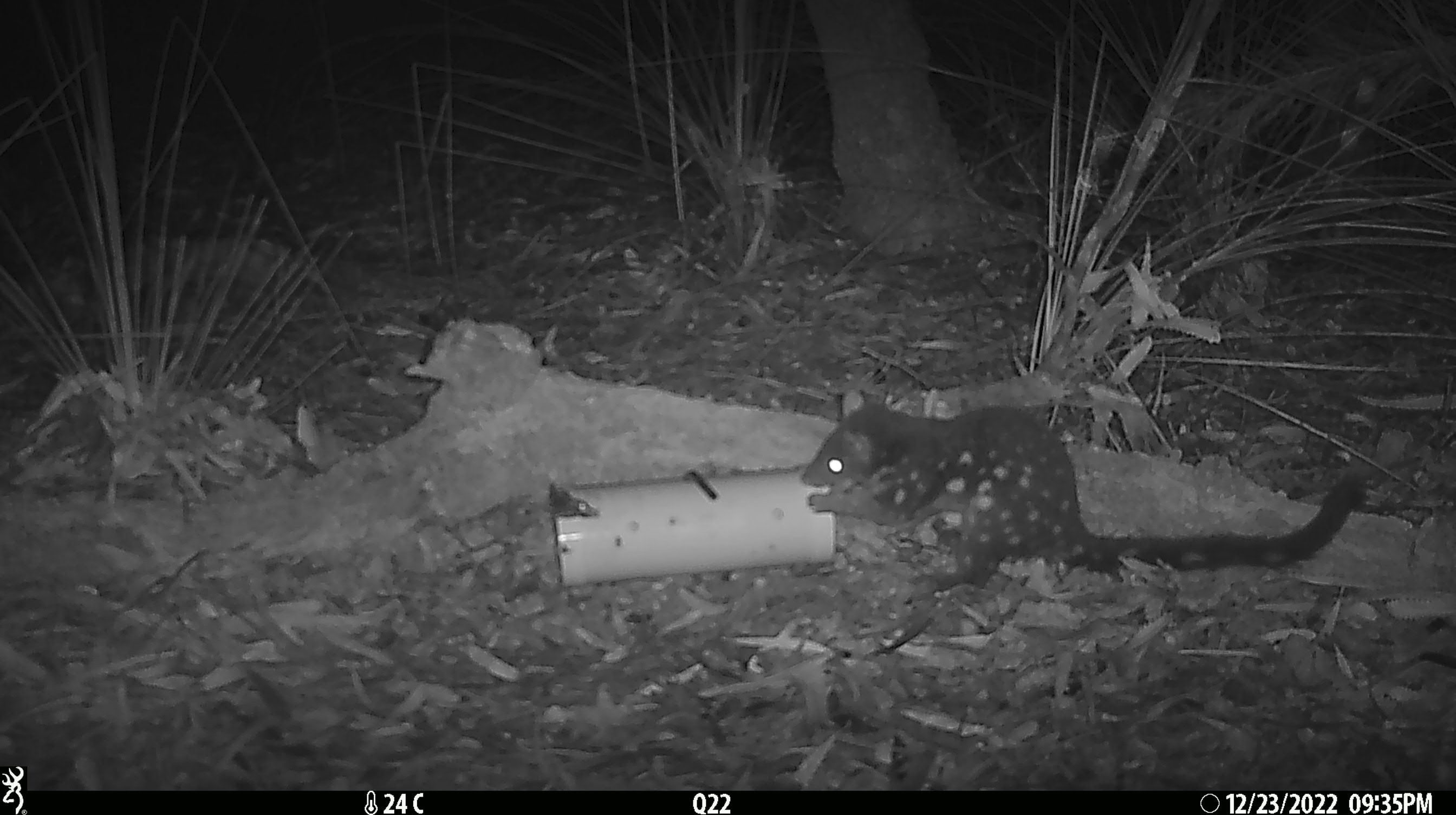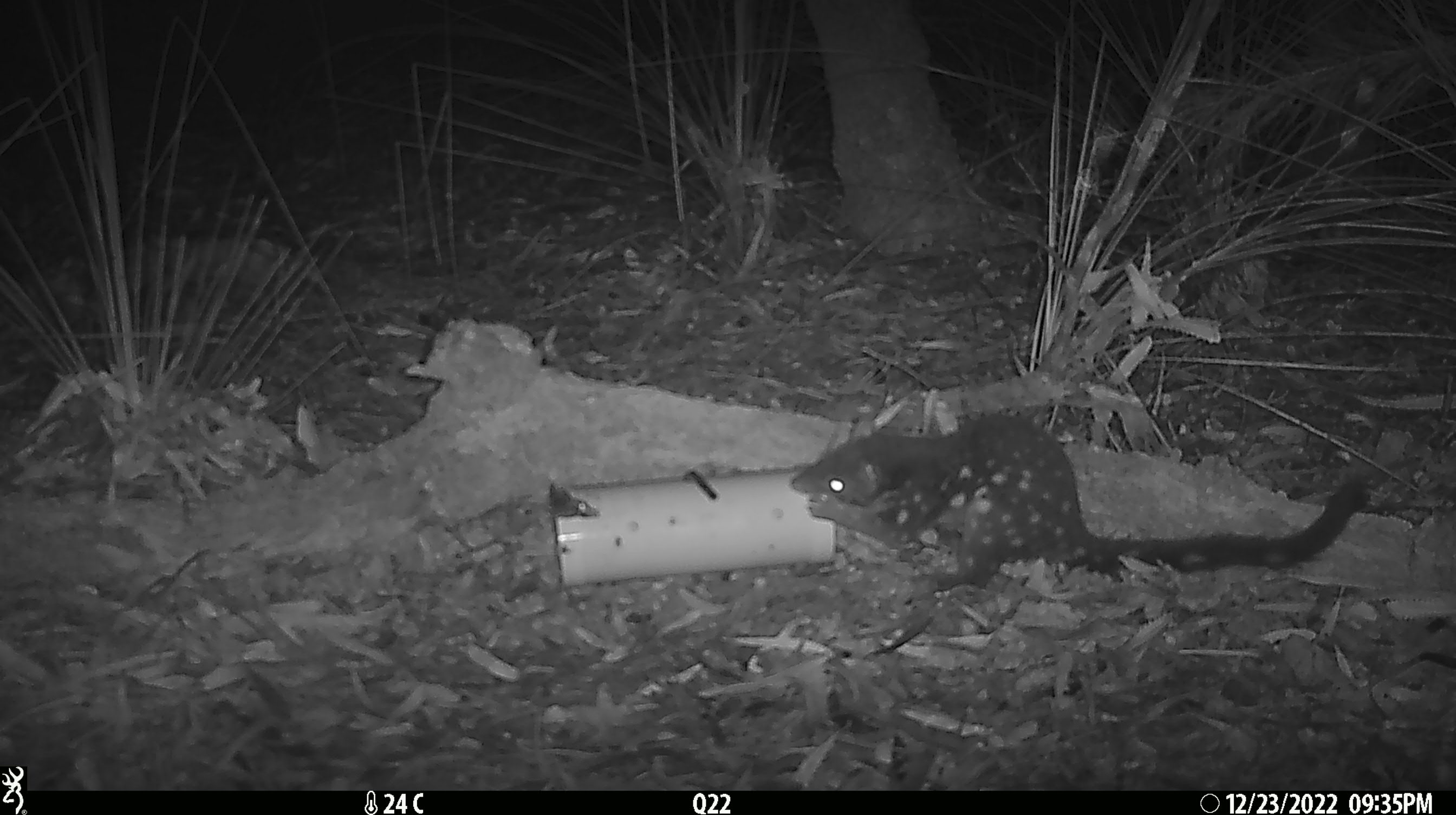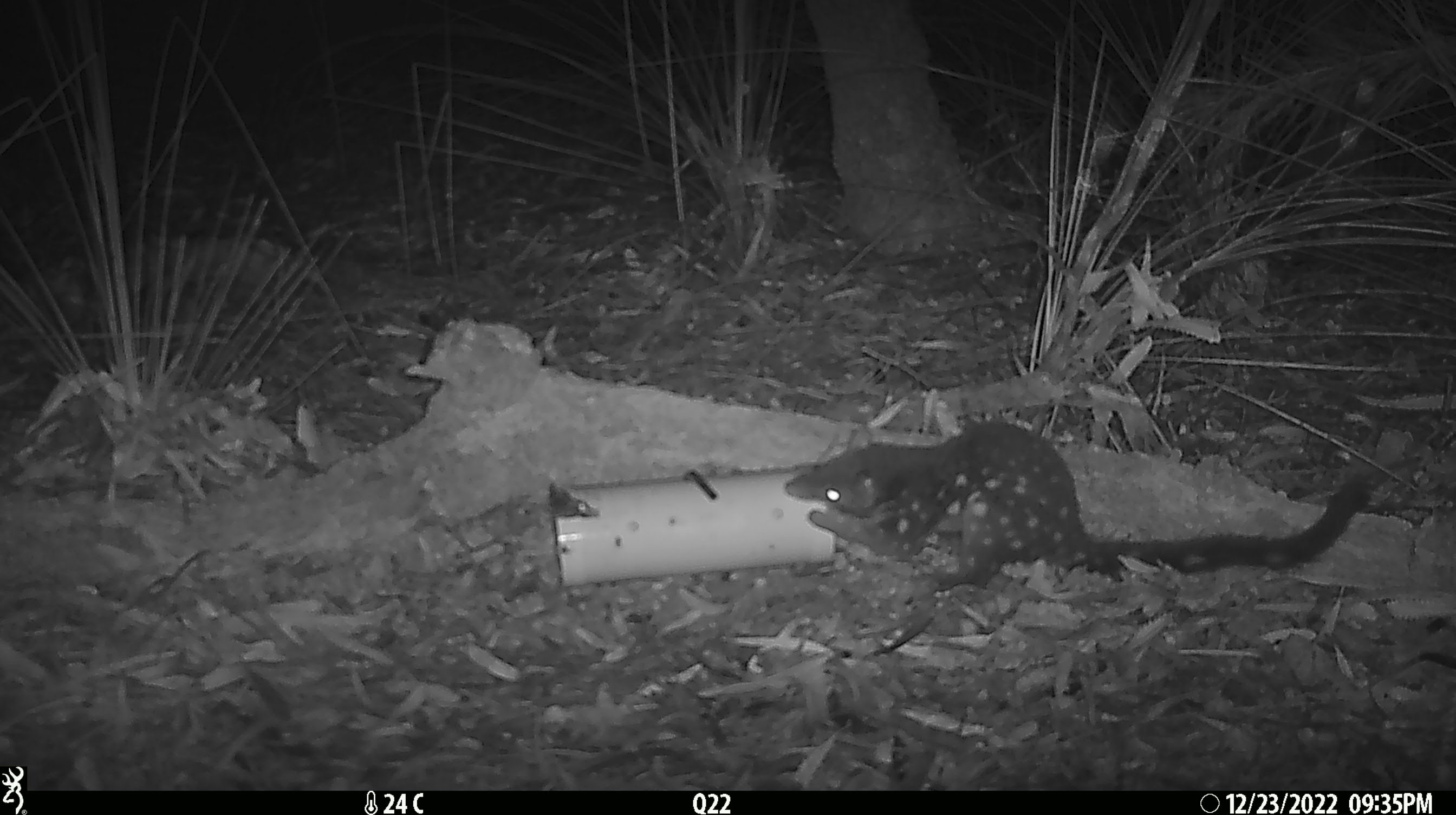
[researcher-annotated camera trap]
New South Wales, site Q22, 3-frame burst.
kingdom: Animalia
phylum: Chordata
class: Mammalia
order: Dasyuromorphia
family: Dasyuridae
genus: Dasyurus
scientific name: Dasyurus maculatus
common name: spotted-tailed quoll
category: quoll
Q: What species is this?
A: Quoll (spotted-tailed quoll) (Dasyurus maculatus).